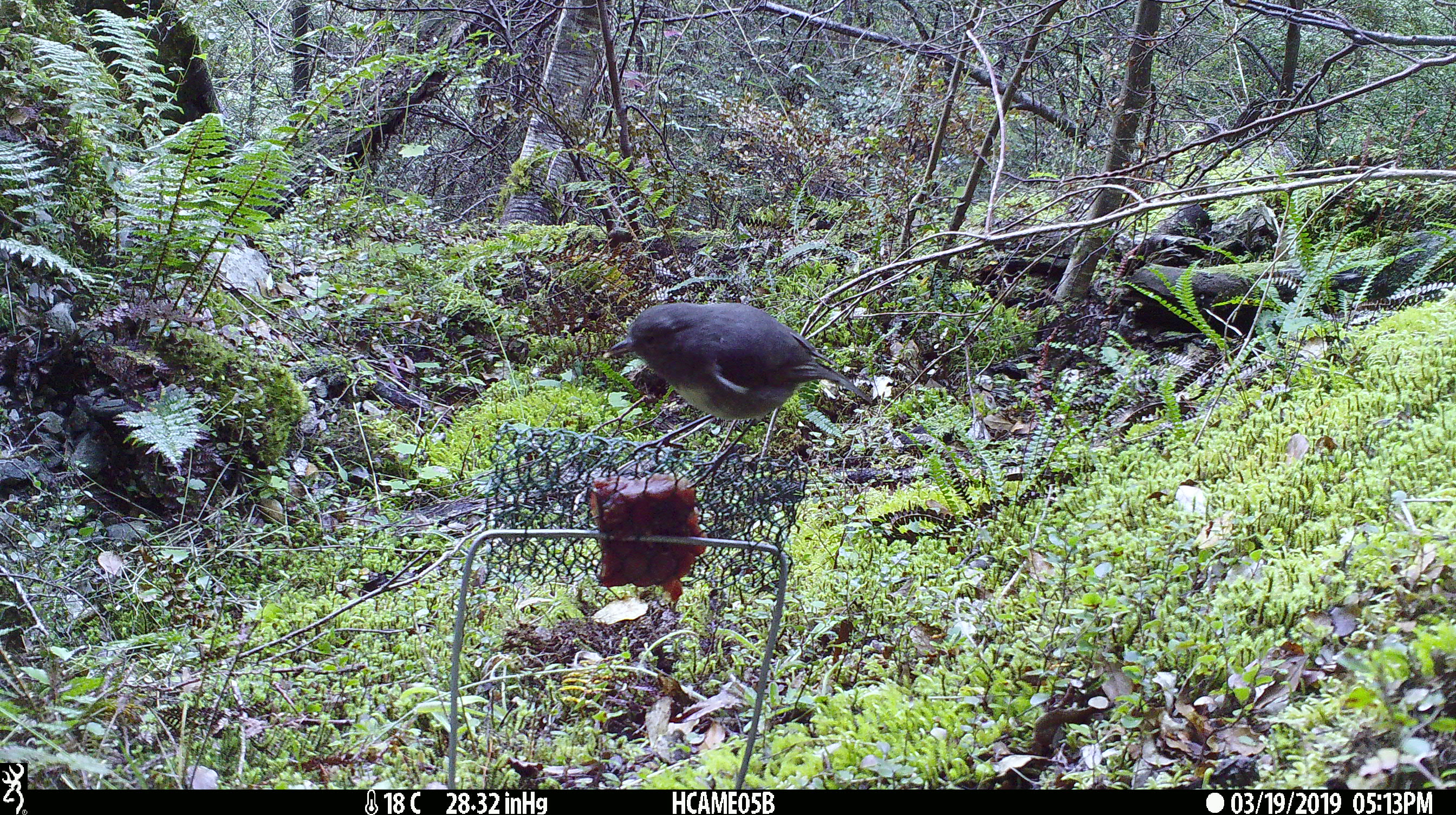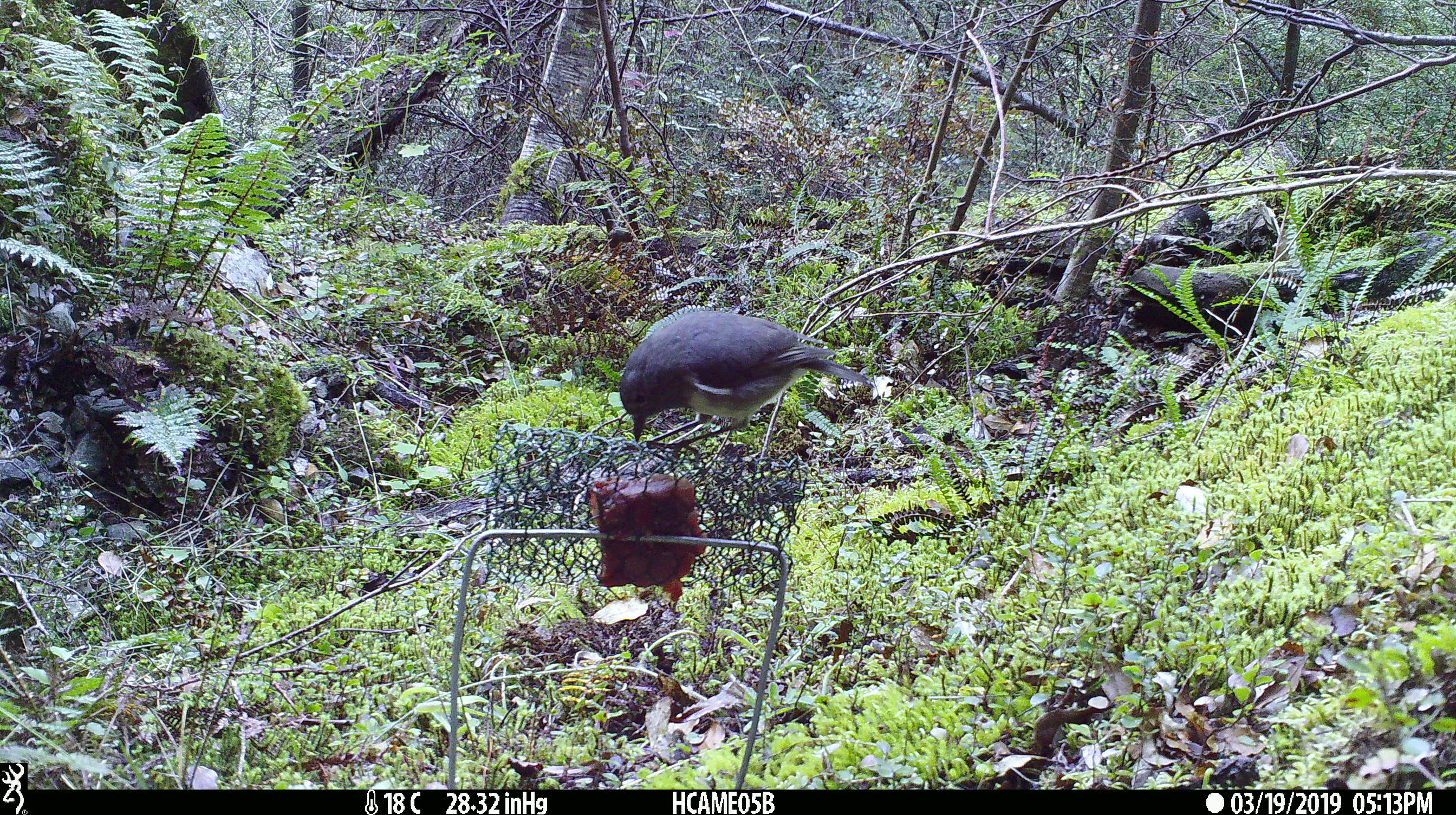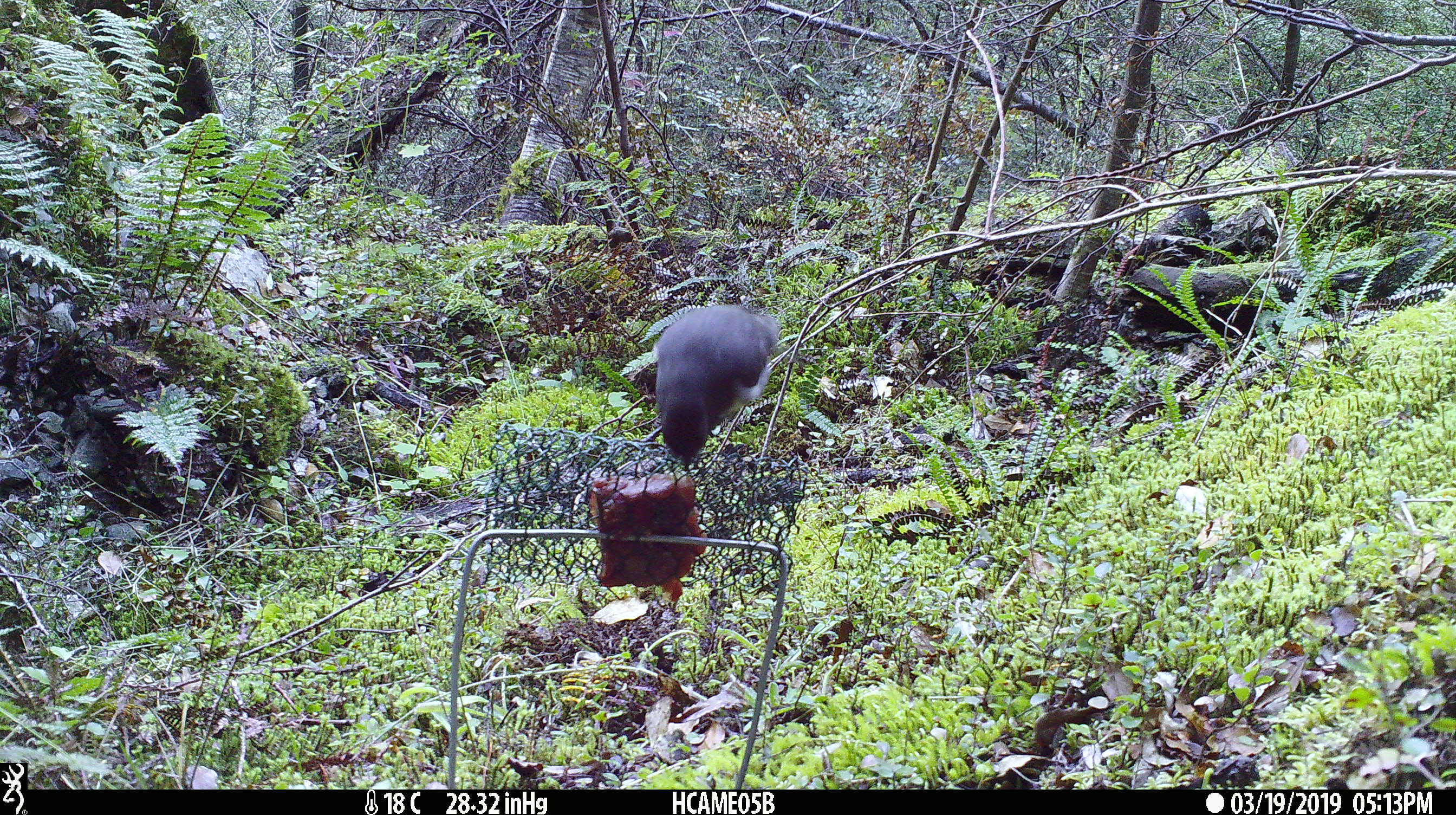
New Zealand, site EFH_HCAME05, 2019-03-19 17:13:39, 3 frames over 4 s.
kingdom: Animalia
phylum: Chordata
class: Aves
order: Passeriformes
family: Petroicidae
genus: Petroica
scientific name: Petroica australis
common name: new zealand robin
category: robin